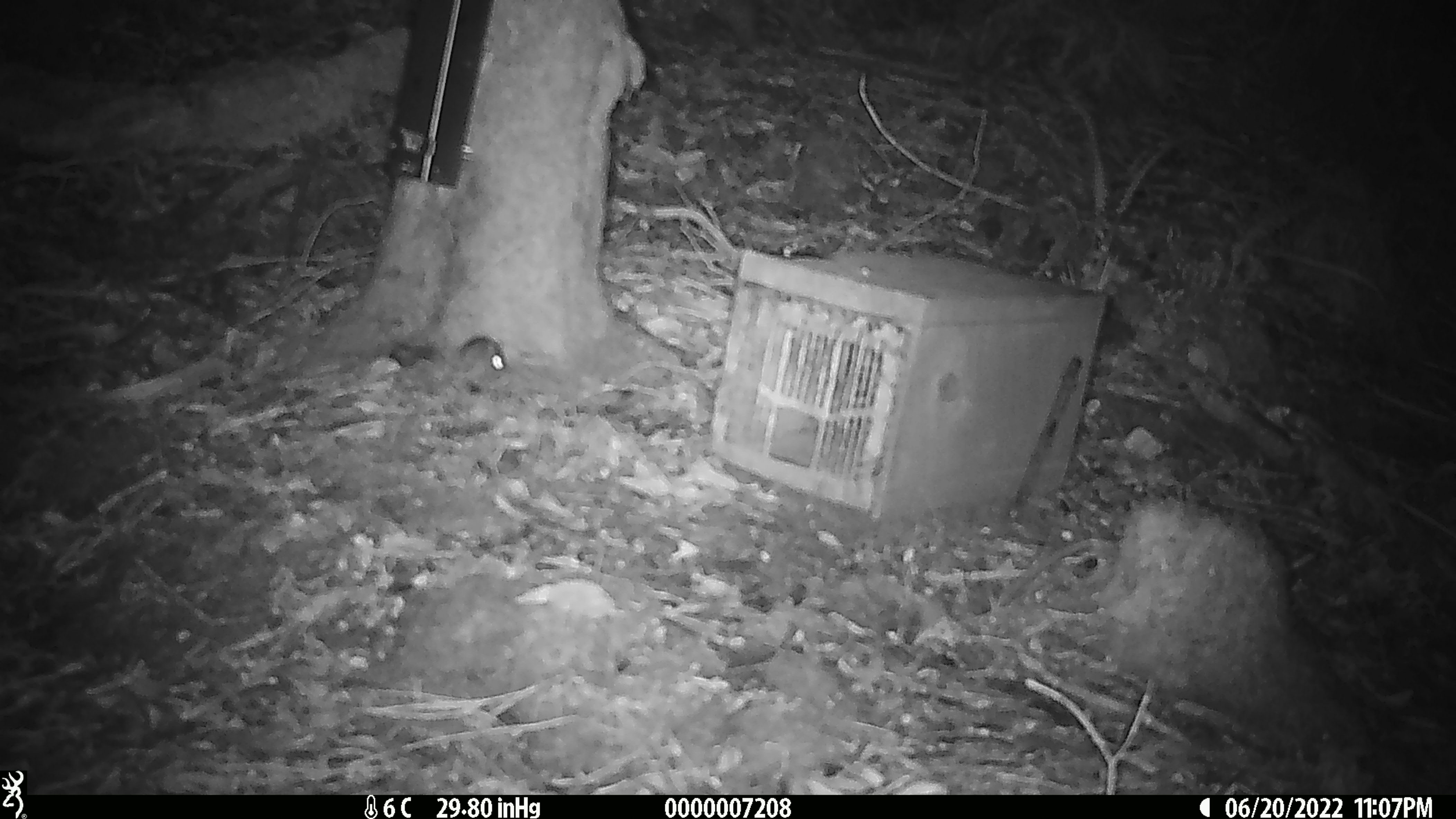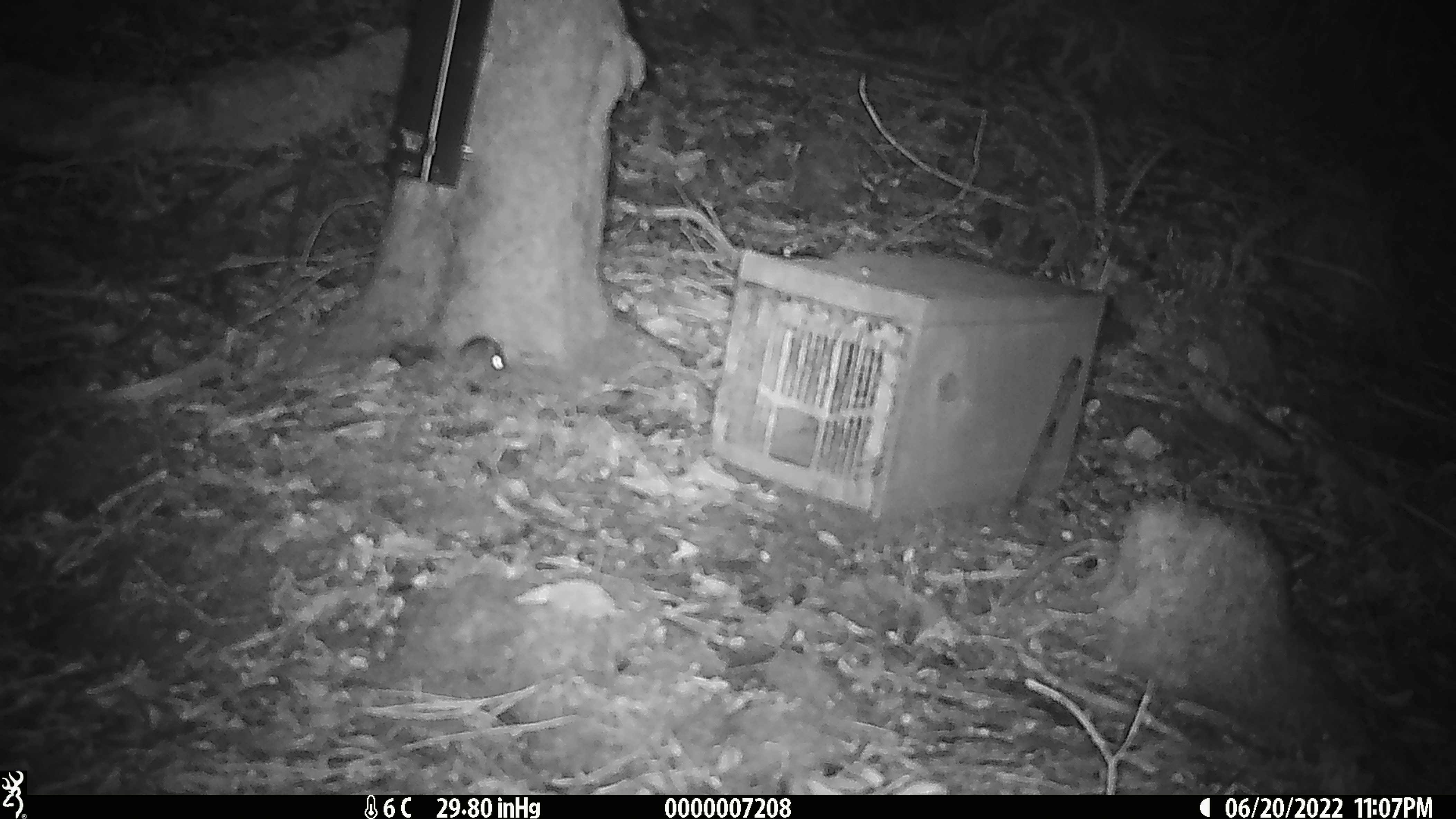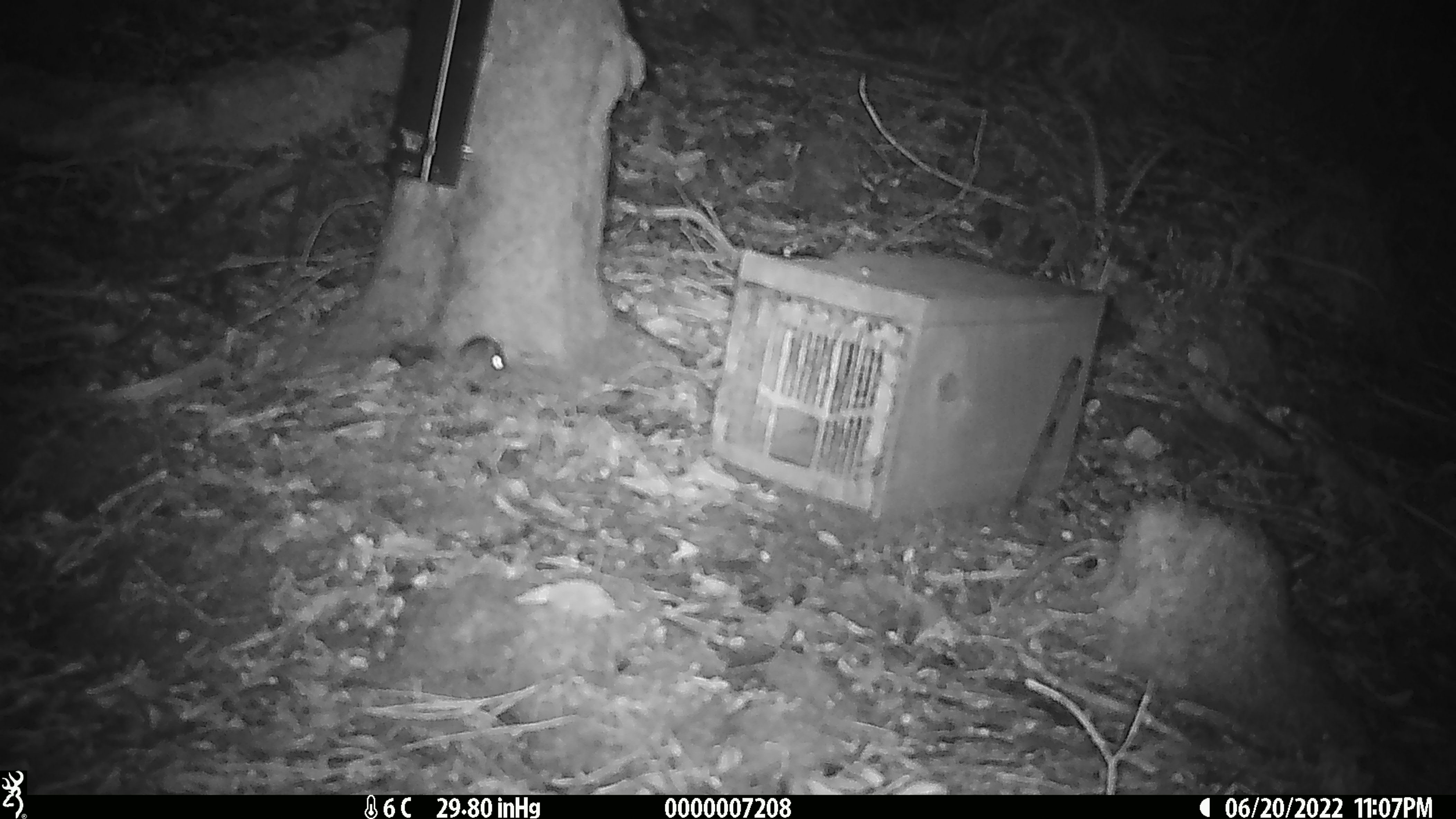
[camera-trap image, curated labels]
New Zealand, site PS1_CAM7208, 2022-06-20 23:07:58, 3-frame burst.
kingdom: Animalia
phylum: Chordata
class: Mammalia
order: Rodentia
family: Muridae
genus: Mus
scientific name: Mus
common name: mouse